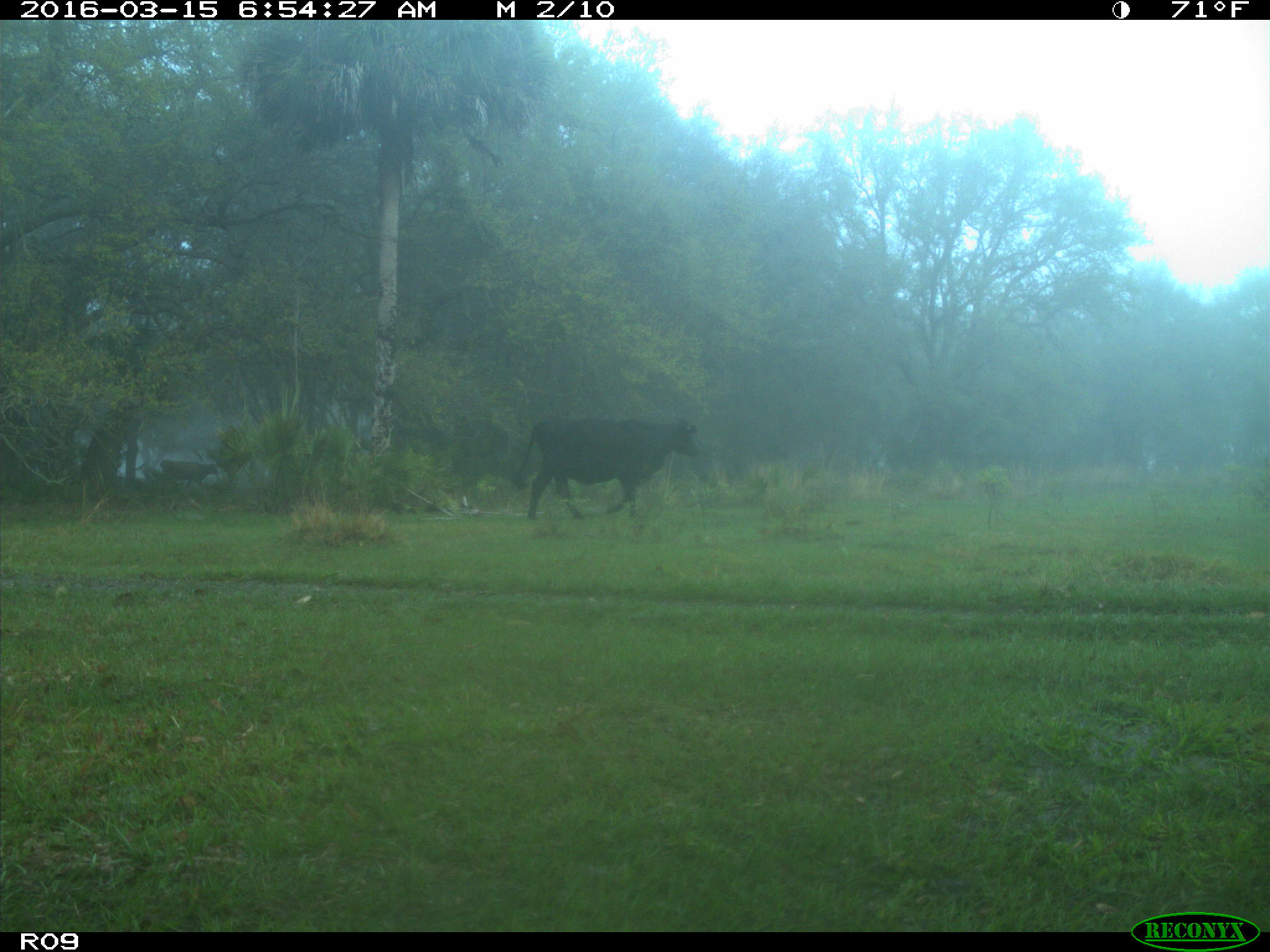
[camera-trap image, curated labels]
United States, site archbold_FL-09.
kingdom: Animalia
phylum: Chordata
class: Mammalia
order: Artiodactyla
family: Bovidae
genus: Bos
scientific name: Bos taurus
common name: domestic cow